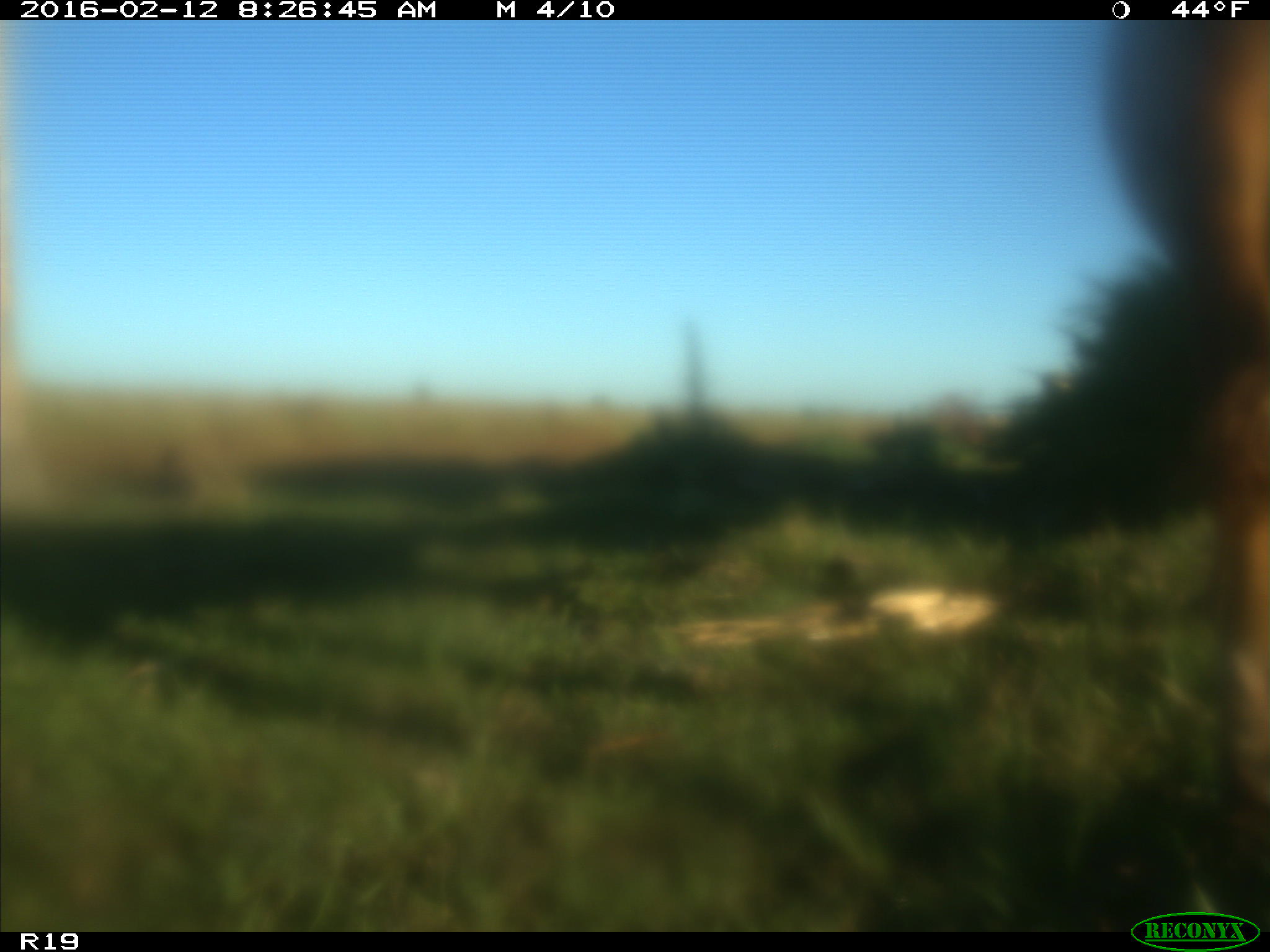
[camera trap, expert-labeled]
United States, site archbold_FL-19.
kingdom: Animalia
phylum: Chordata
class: Mammalia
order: Artiodactyla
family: Bovidae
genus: Bos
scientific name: Bos taurus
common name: domestic cow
Bos taurus (domestic cow).